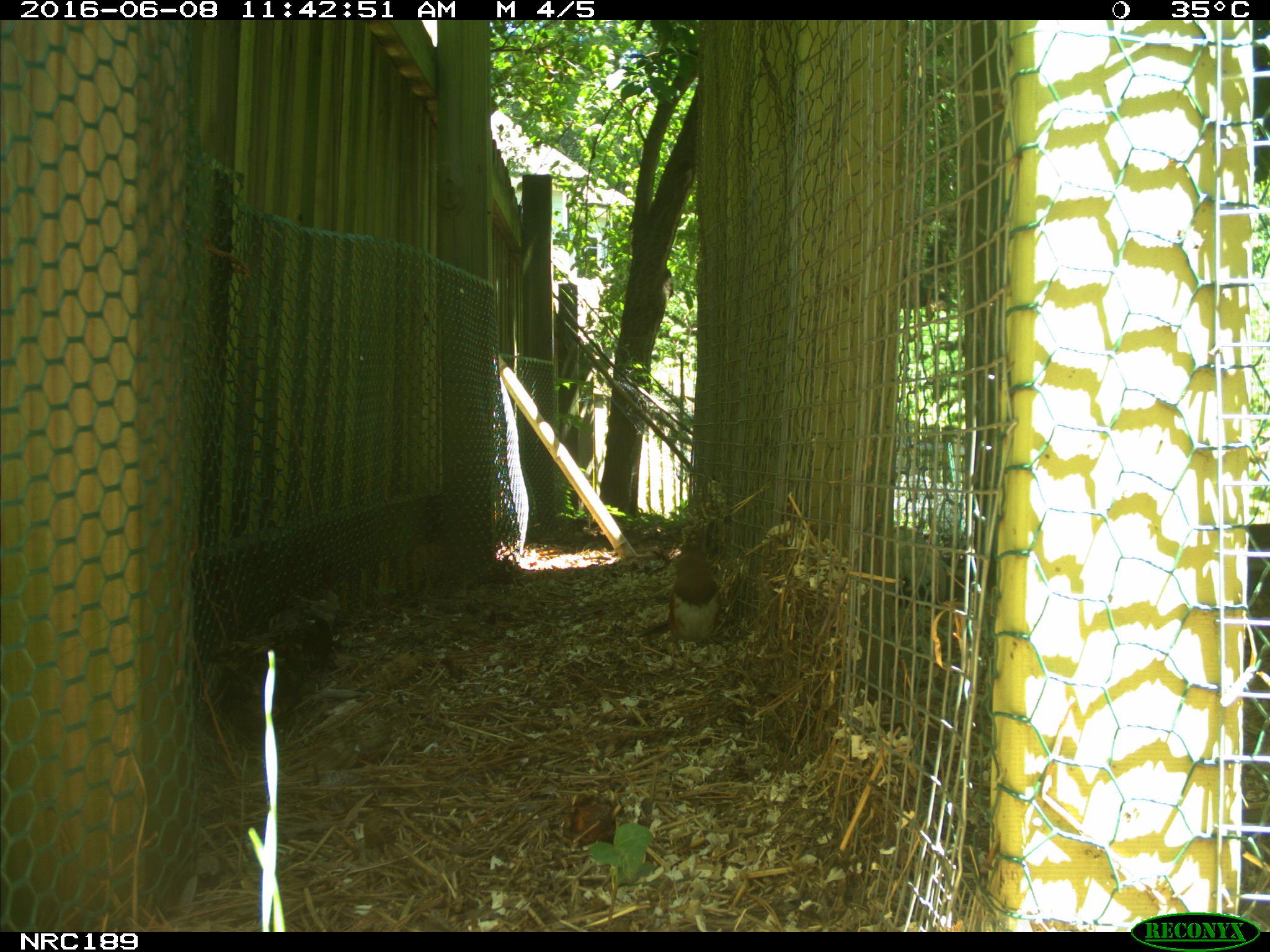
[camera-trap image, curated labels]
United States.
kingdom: Animalia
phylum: Chordata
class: Aves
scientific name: Aves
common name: bird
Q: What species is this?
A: Bird (Aves).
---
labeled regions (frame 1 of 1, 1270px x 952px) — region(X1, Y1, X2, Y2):
Bird: region(664, 527, 728, 649)